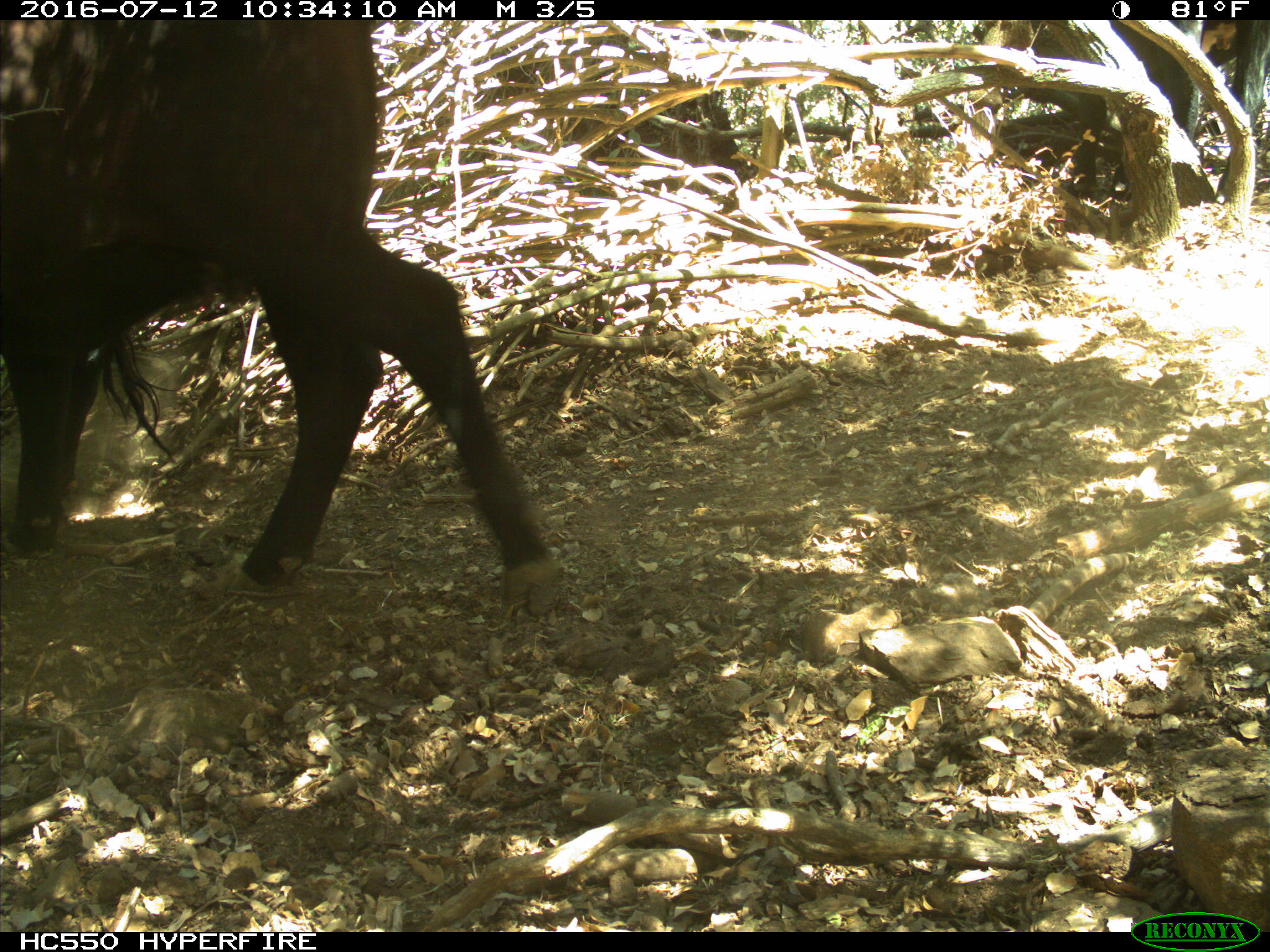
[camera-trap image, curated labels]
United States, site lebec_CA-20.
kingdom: Animalia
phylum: Chordata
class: Mammalia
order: Artiodactyla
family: Bovidae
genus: Bos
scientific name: Bos taurus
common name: domestic cow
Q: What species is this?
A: Bos taurus (domestic cow).